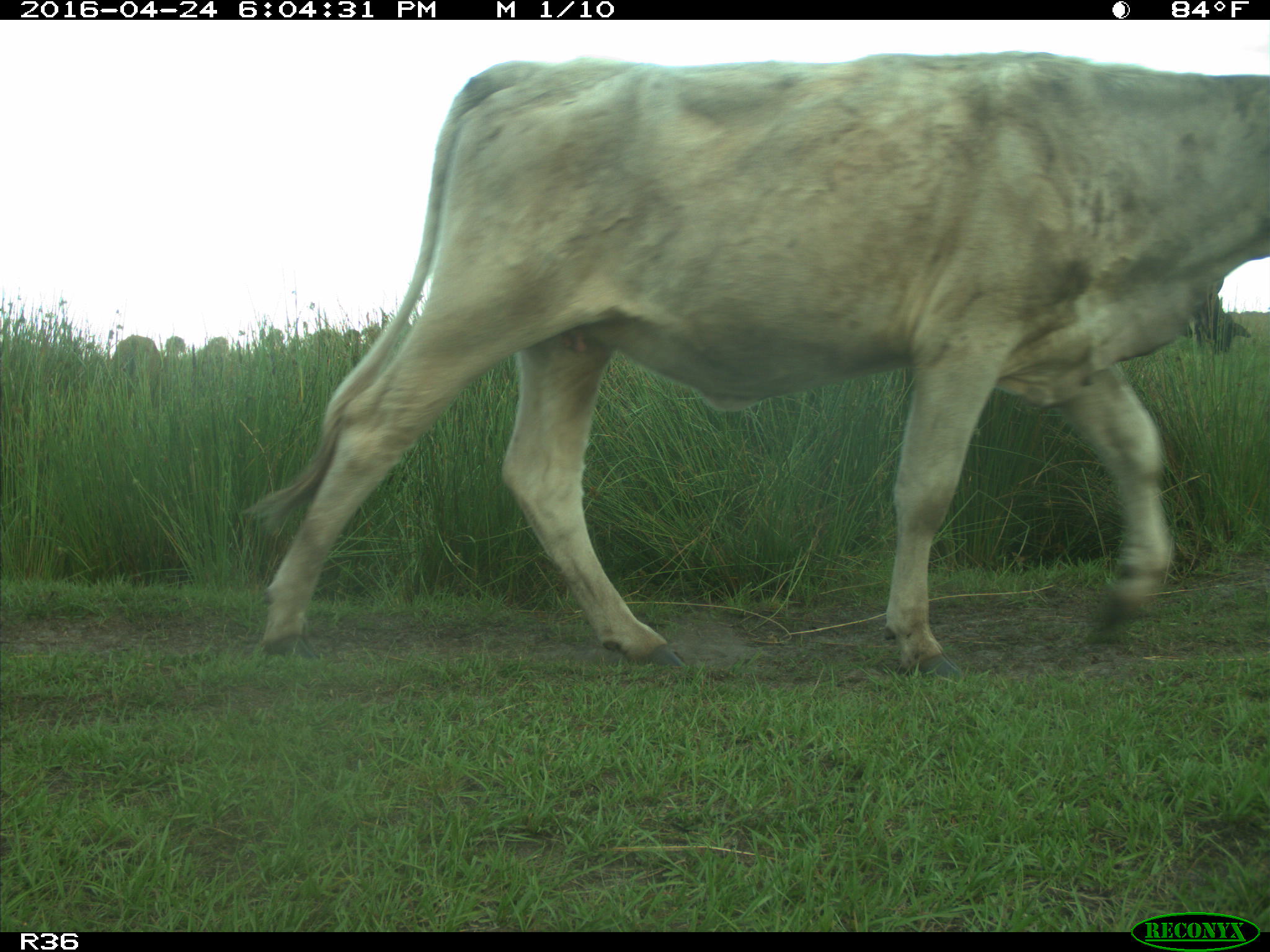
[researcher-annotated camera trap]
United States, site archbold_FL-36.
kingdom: Animalia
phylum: Chordata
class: Mammalia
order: Artiodactyla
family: Bovidae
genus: Bos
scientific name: Bos taurus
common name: domestic cow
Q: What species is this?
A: Bos taurus (domestic cow).